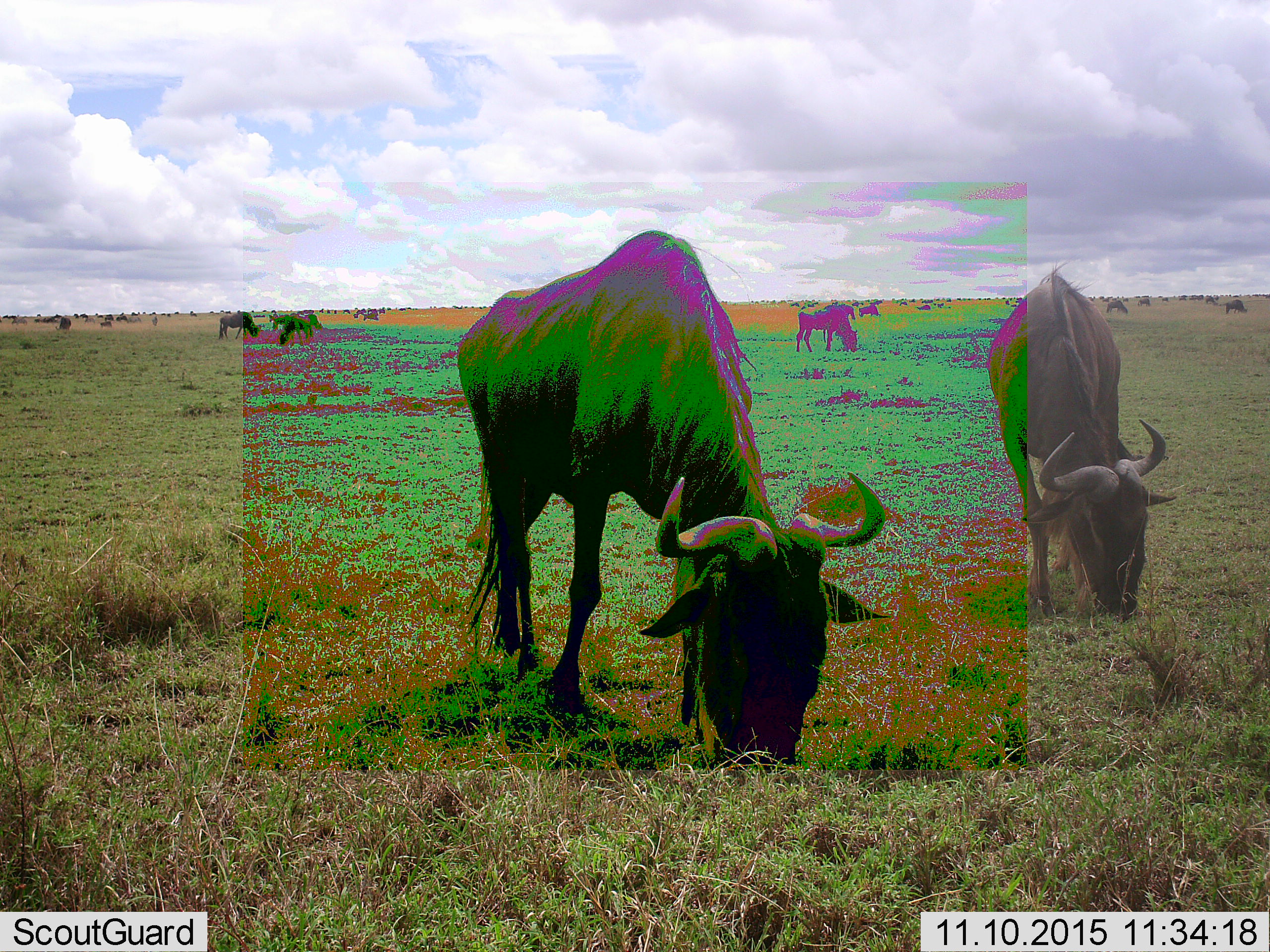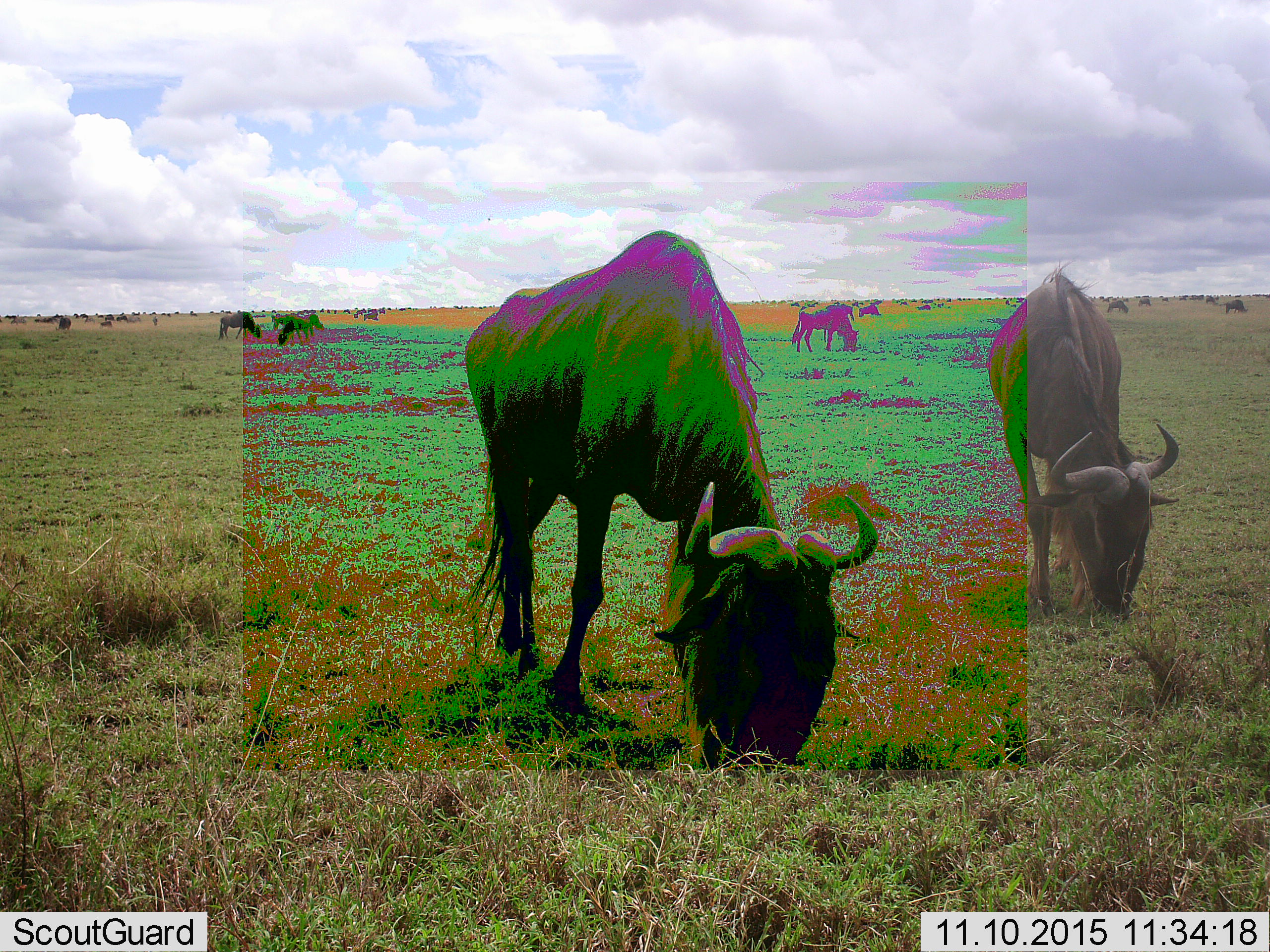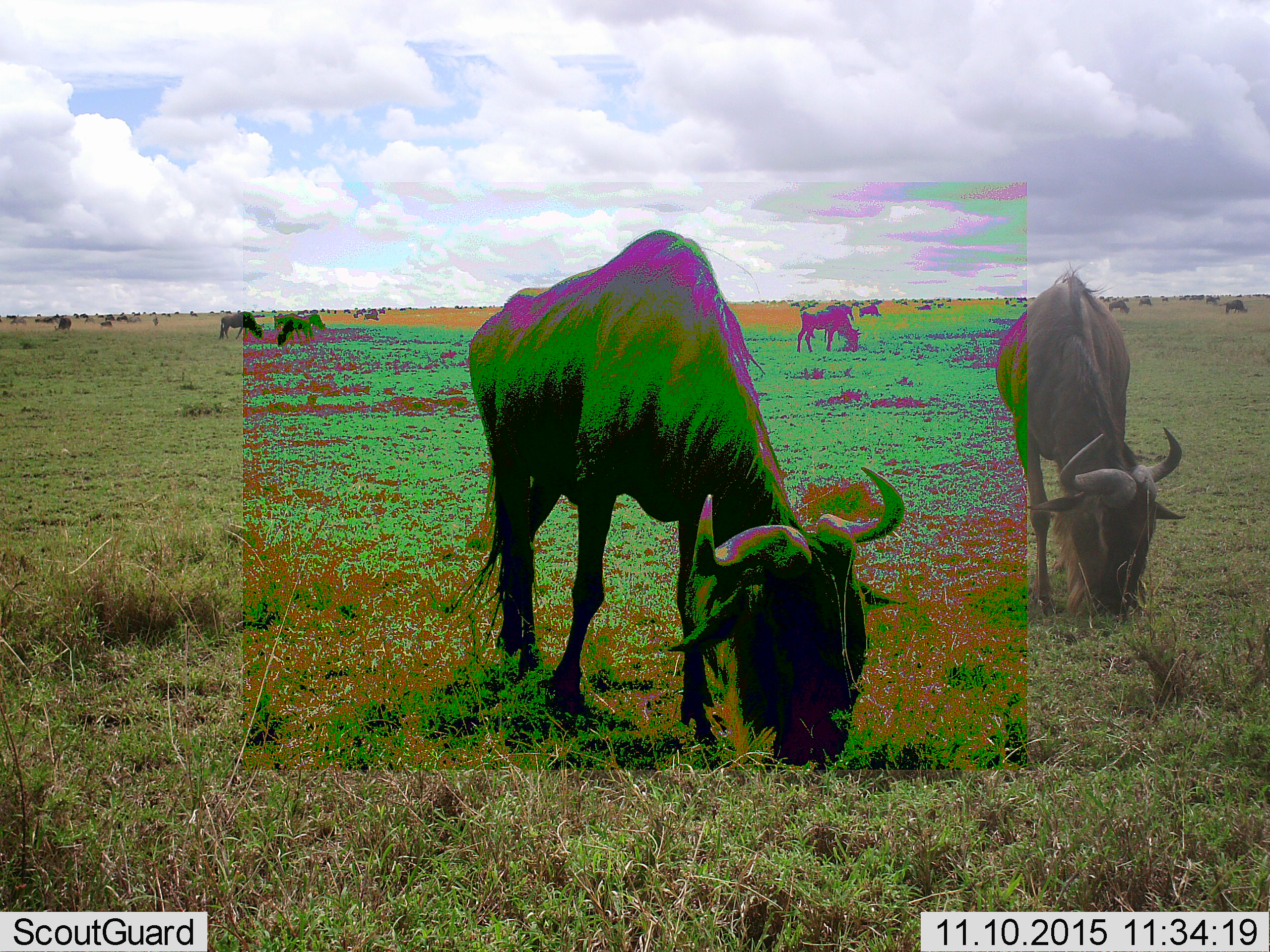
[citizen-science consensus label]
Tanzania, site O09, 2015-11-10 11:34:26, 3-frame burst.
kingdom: Animalia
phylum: Chordata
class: Mammalia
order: Artiodactyla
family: Bovidae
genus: Connochaetes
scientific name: Connochaetes taurinus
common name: blue wildebeest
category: wildebeest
Wildebeest (blue wildebeest) (Connochaetes taurinus), count 11-50. Behavior (volunteer vote fractions): standing 62%, resting 12%, moving 12%, interacting 0%. Young present (vote fraction): 0%. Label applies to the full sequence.